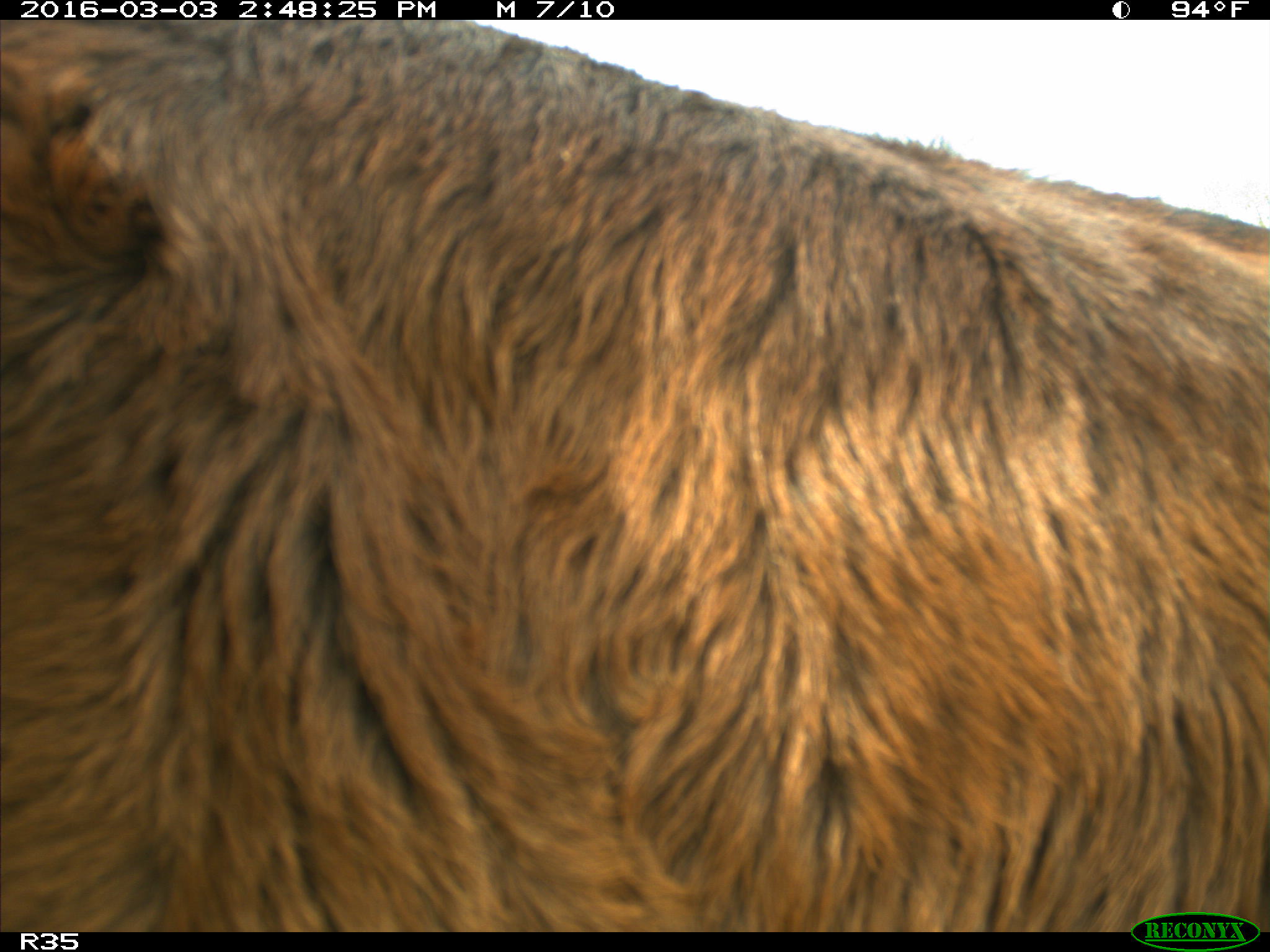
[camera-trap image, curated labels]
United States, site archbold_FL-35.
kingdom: Animalia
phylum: Chordata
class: Mammalia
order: Artiodactyla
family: Bovidae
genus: Bos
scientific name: Bos taurus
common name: domestic cow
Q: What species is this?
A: Bos taurus (domestic cow).